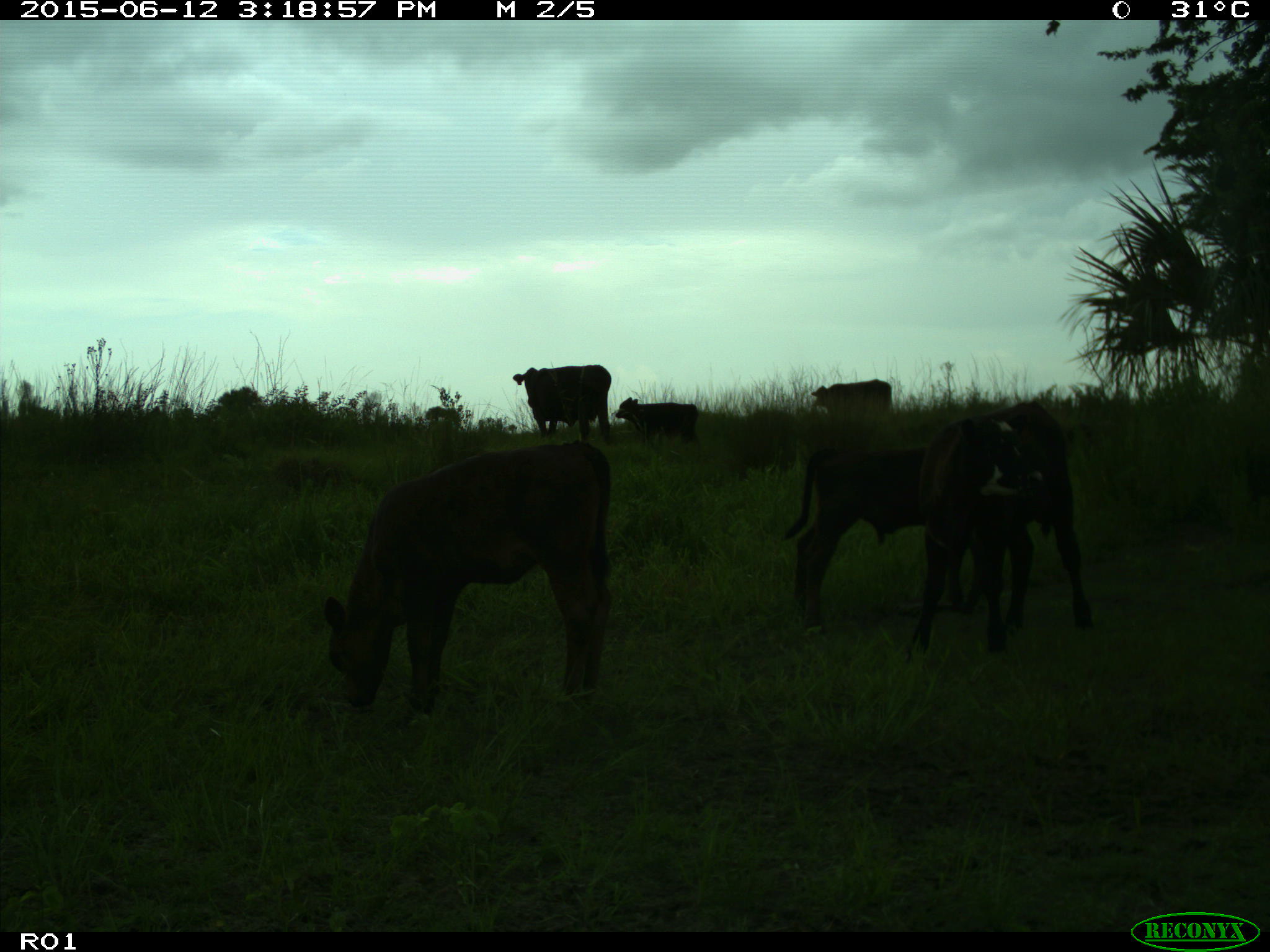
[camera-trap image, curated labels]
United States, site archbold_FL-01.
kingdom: Animalia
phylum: Chordata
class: Mammalia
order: Artiodactyla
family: Bovidae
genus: Bos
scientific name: Bos taurus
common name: domestic cow